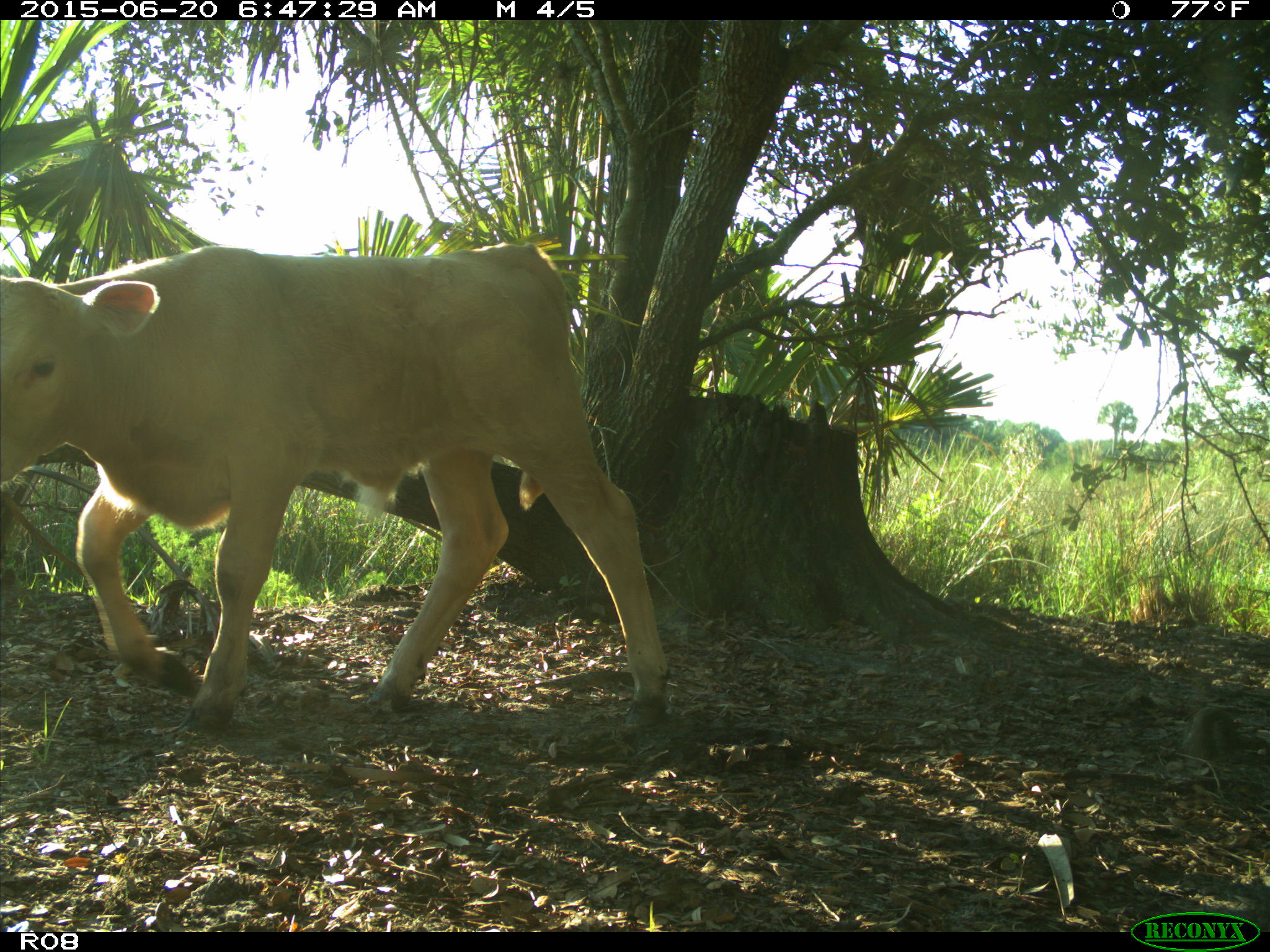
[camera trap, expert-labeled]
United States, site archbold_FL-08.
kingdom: Animalia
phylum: Chordata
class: Mammalia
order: Artiodactyla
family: Bovidae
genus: Bos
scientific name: Bos taurus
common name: domestic cow